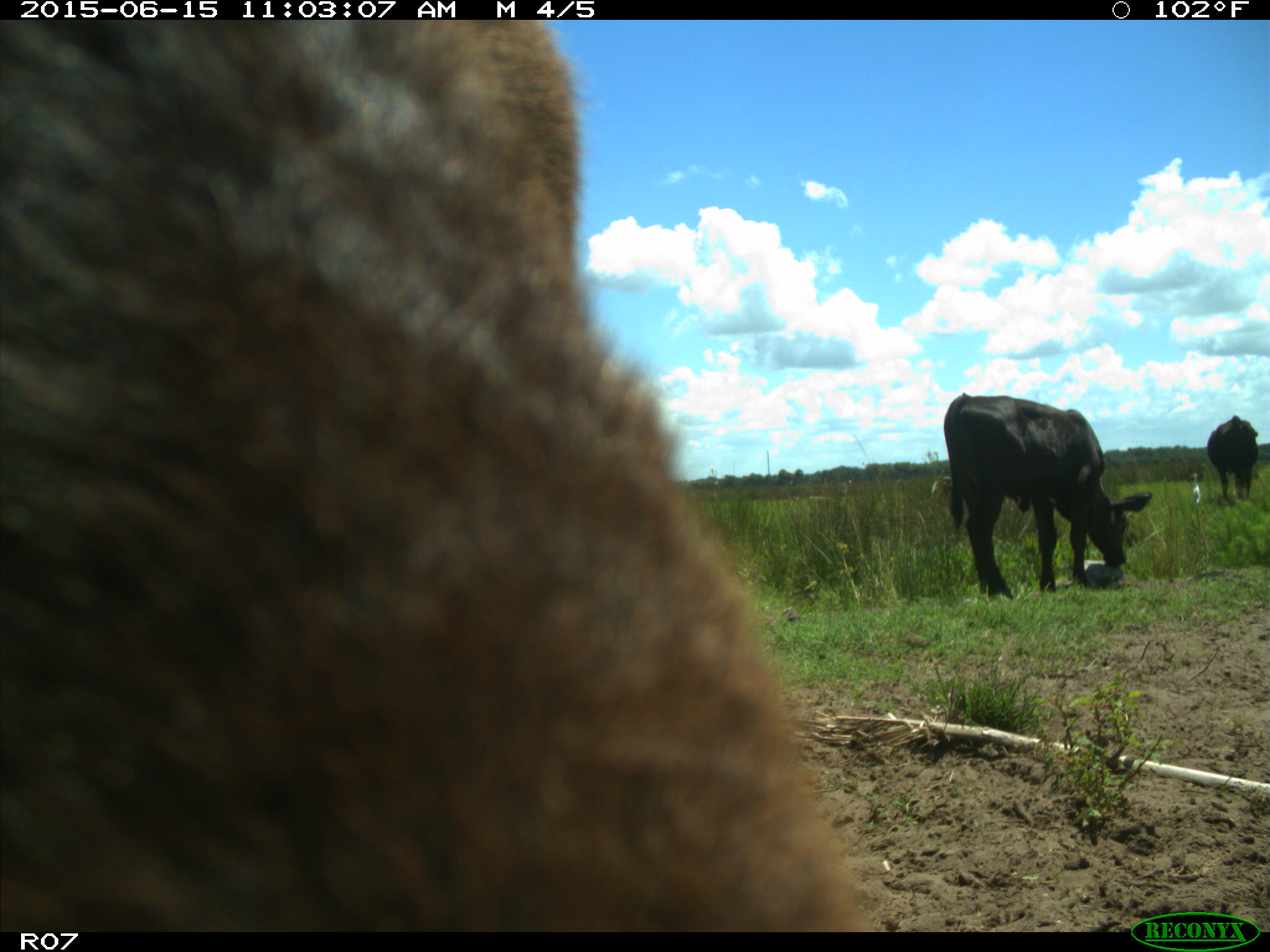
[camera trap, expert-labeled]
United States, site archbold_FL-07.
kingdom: Animalia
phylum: Chordata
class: Mammalia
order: Artiodactyla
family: Bovidae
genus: Bos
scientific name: Bos taurus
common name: domestic cow